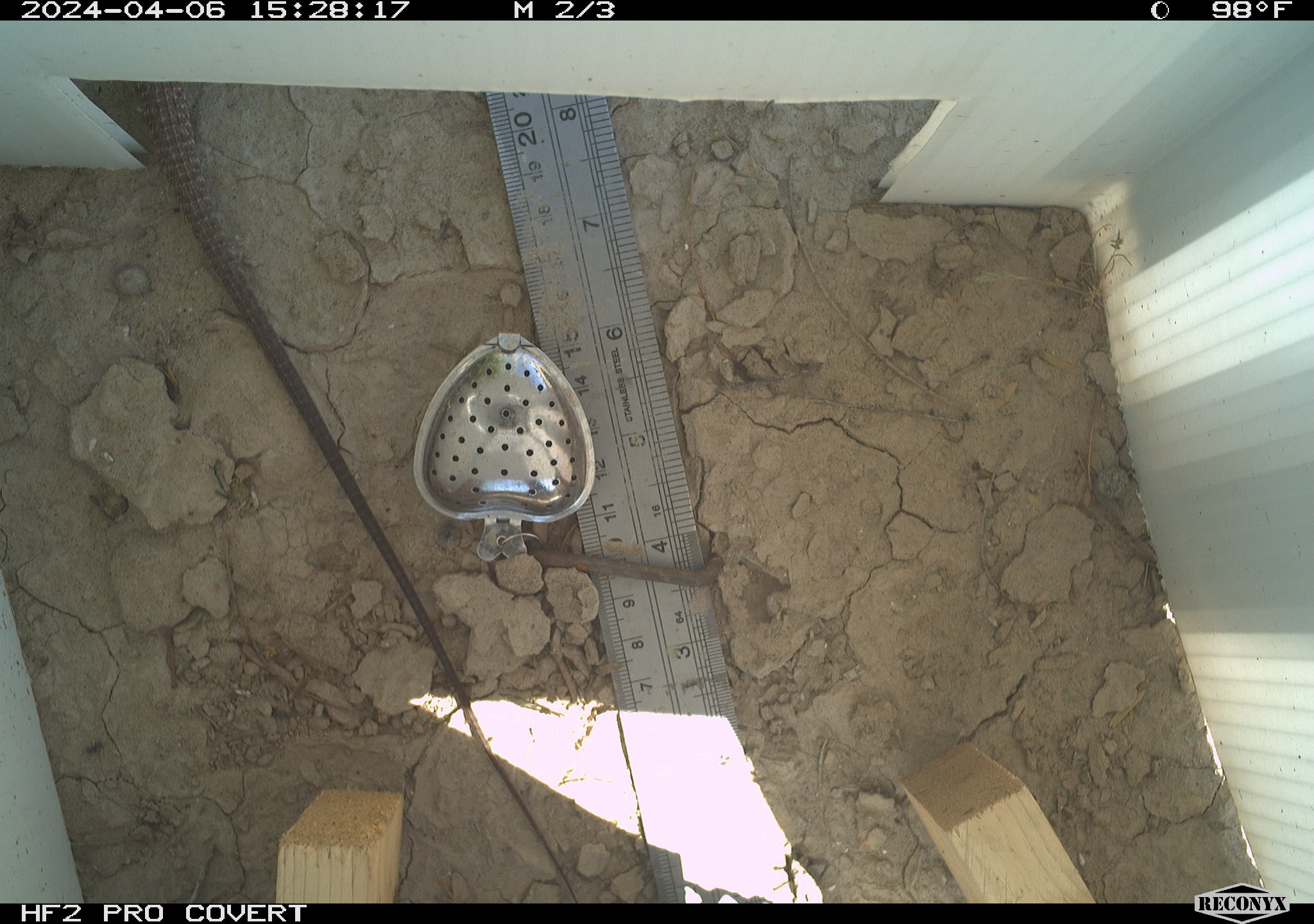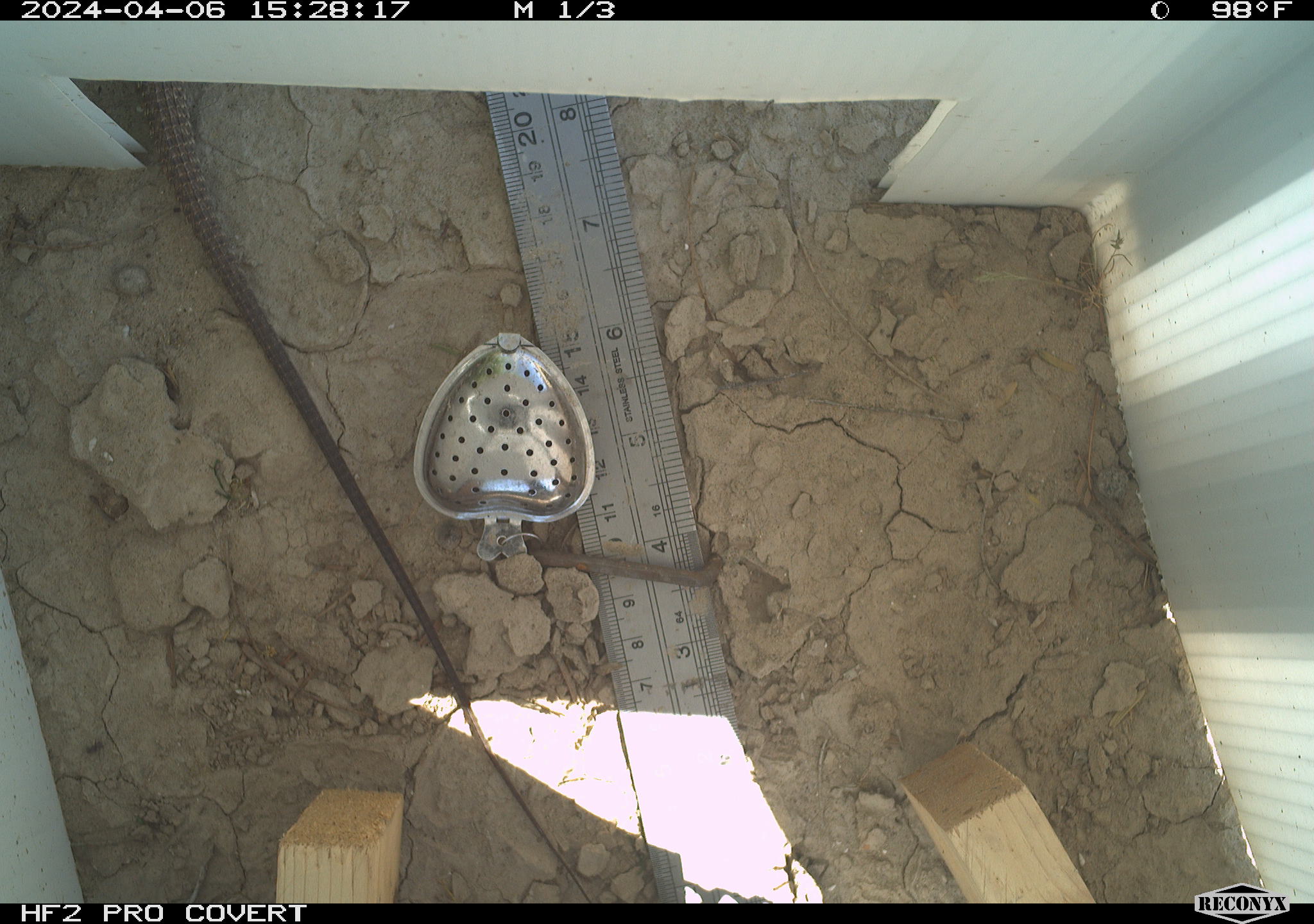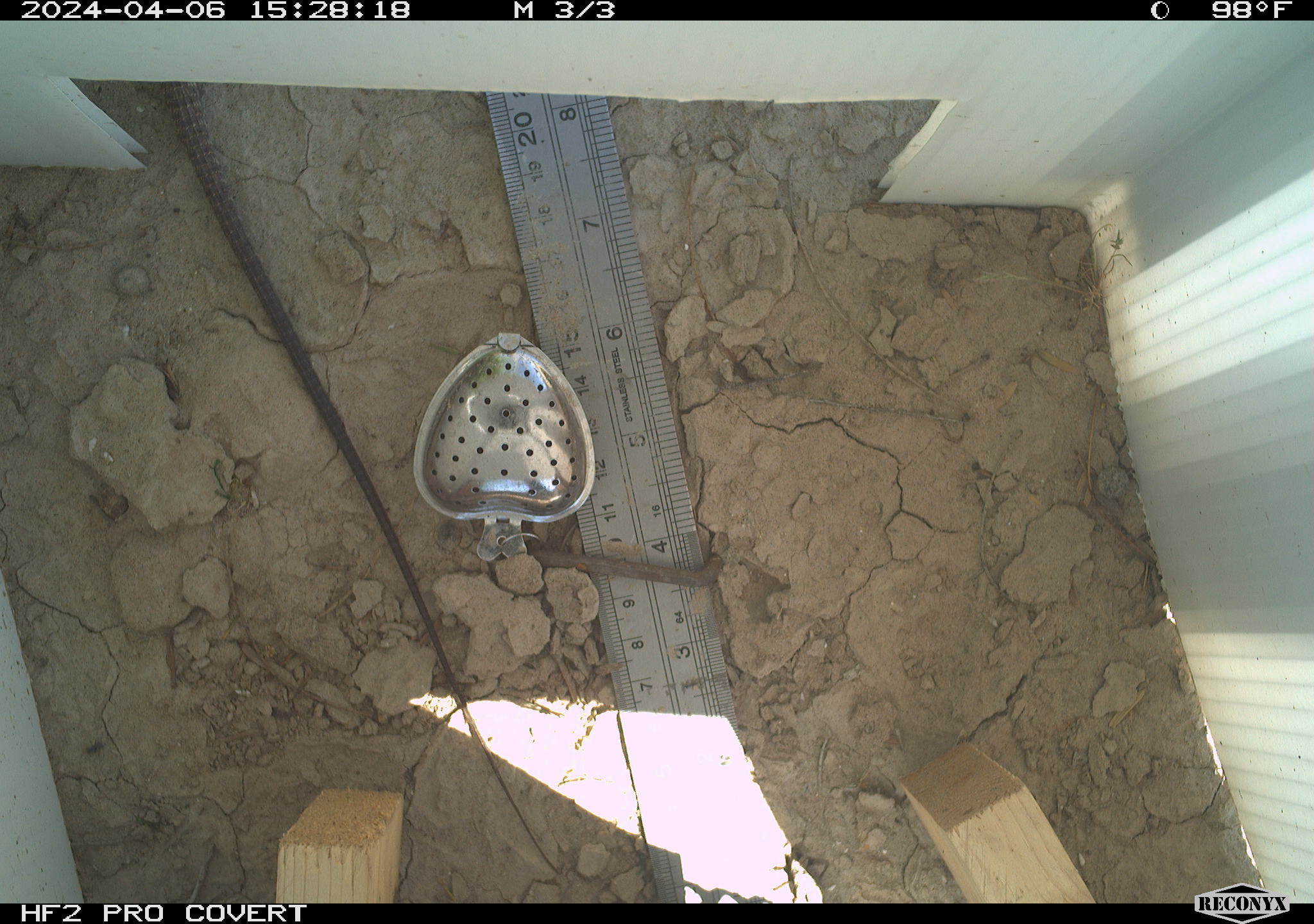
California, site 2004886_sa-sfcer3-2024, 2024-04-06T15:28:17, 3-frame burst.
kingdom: Animalia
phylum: Chordata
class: Reptilia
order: Squamata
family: Teiidae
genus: Aspidoscelis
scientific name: Aspidoscelis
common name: whiptail lizards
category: aspidoscelis species